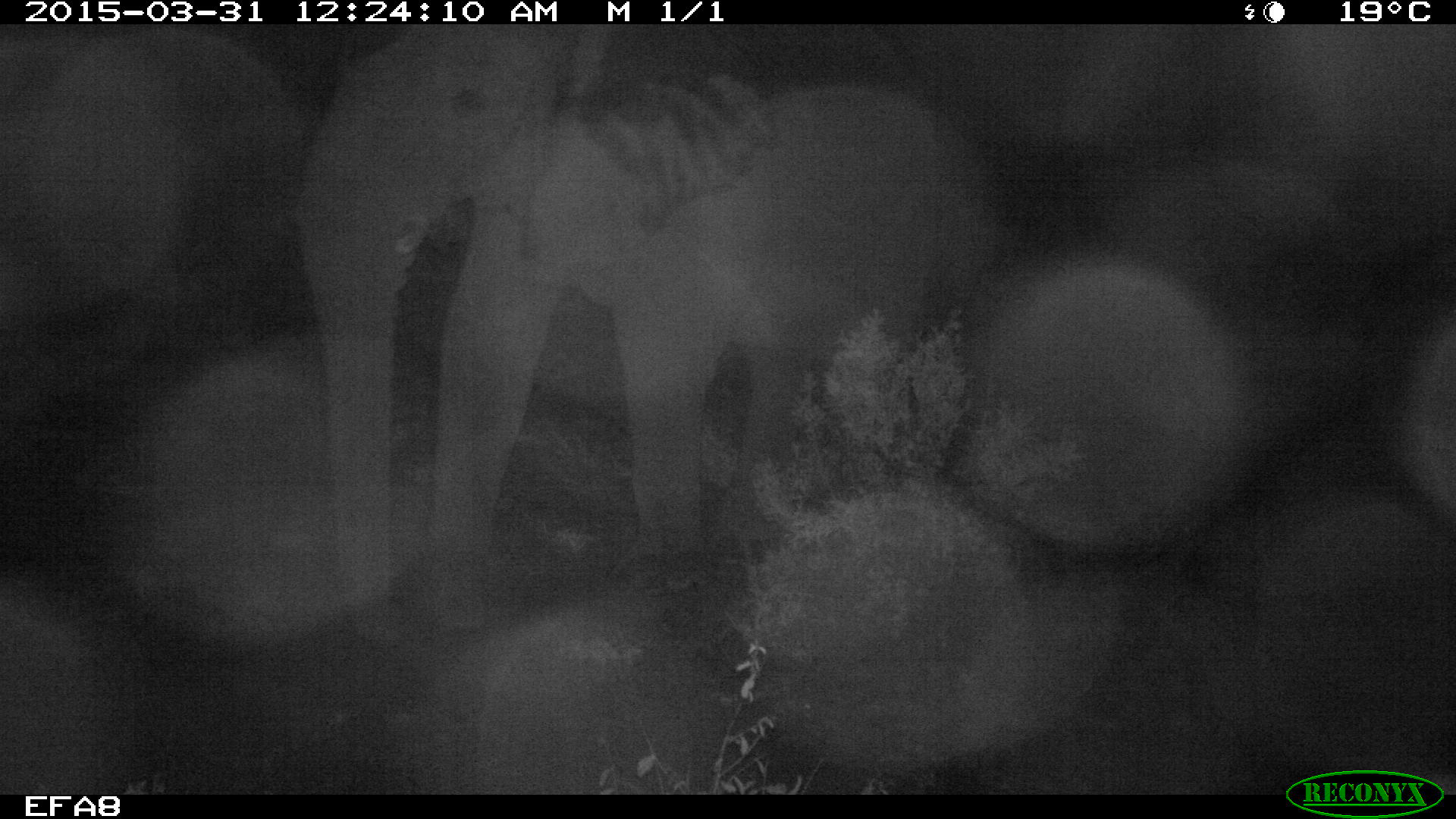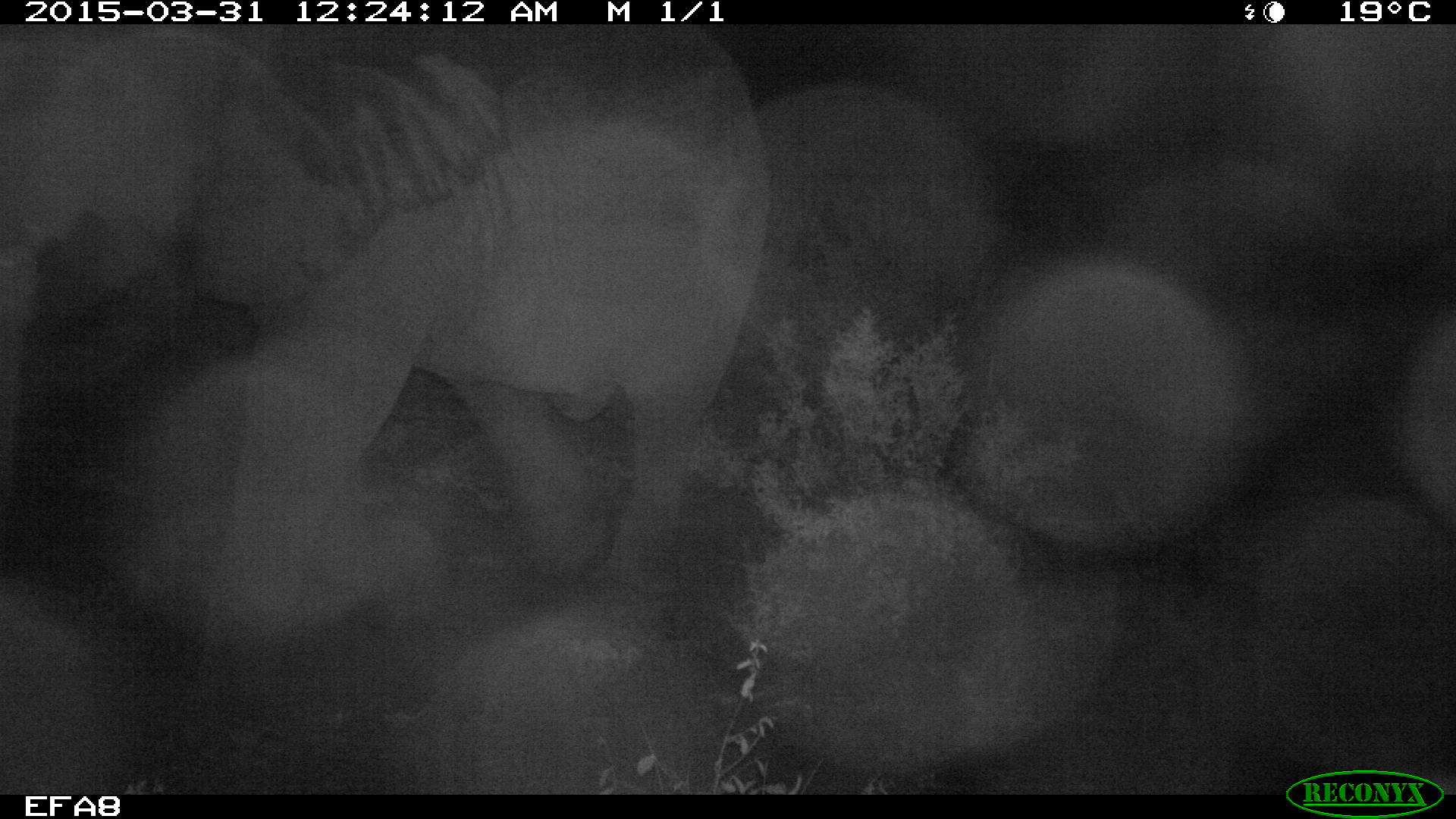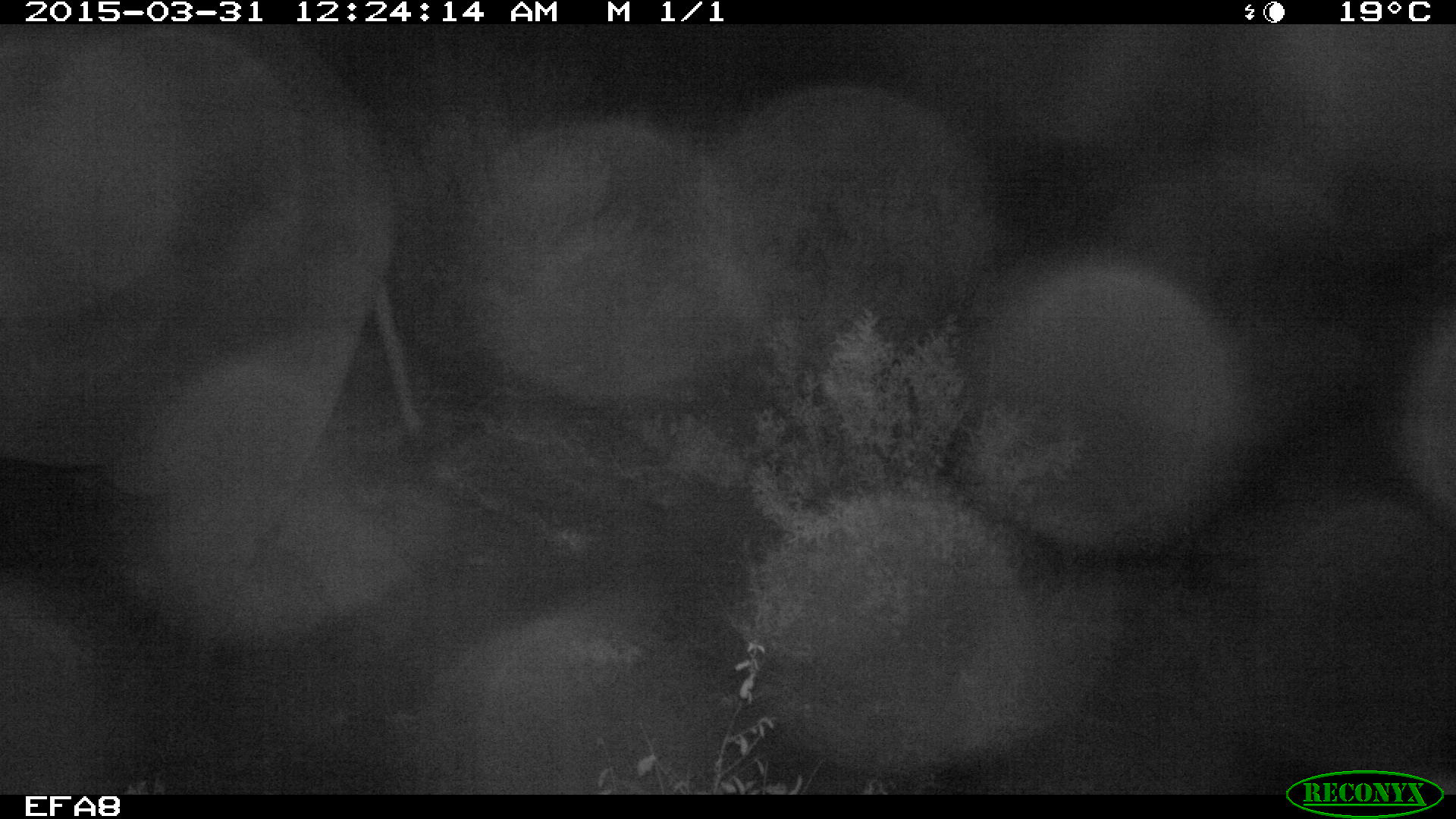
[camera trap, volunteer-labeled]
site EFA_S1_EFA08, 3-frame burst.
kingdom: Animalia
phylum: Chordata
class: Mammalia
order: Proboscidea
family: Elephantidae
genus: Loxodonta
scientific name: Loxodonta africana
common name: african bush elephant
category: elephant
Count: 1.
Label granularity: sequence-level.